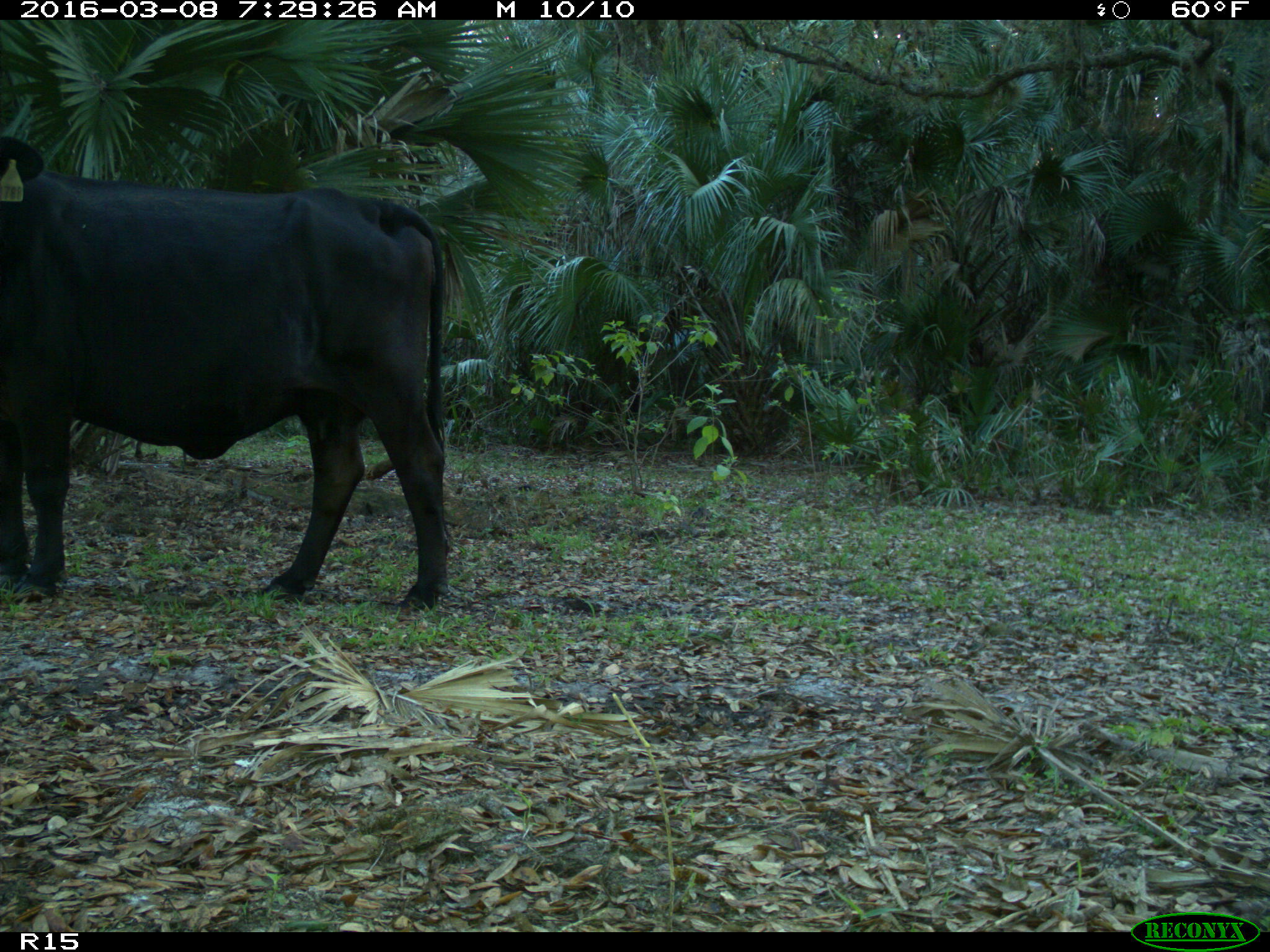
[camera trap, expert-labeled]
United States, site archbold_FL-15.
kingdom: Animalia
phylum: Chordata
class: Mammalia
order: Artiodactyla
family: Bovidae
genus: Bos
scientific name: Bos taurus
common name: domestic cow